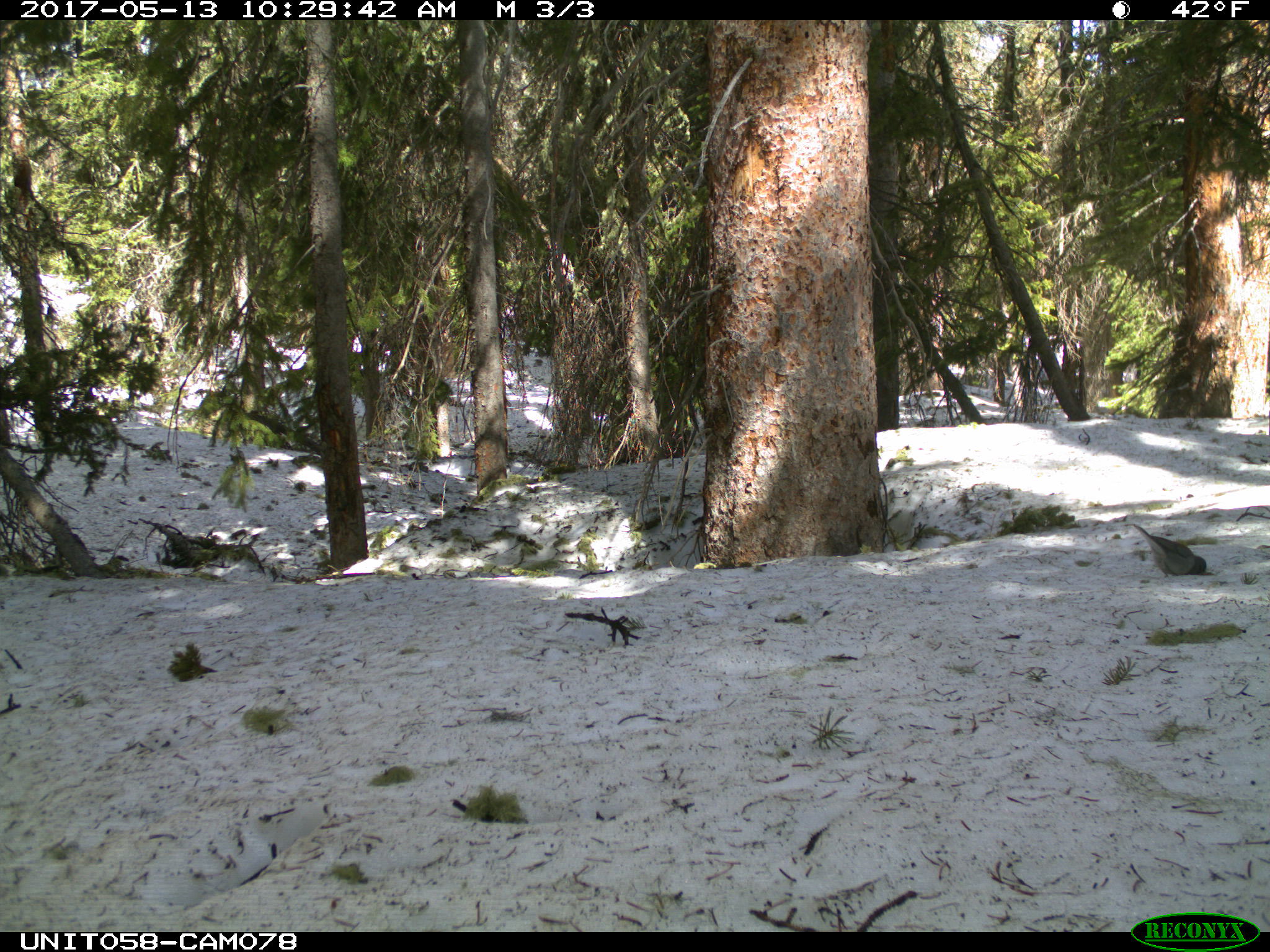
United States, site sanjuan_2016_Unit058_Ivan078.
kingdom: Animalia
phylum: Chordata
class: Aves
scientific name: Aves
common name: birds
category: unidentified bird